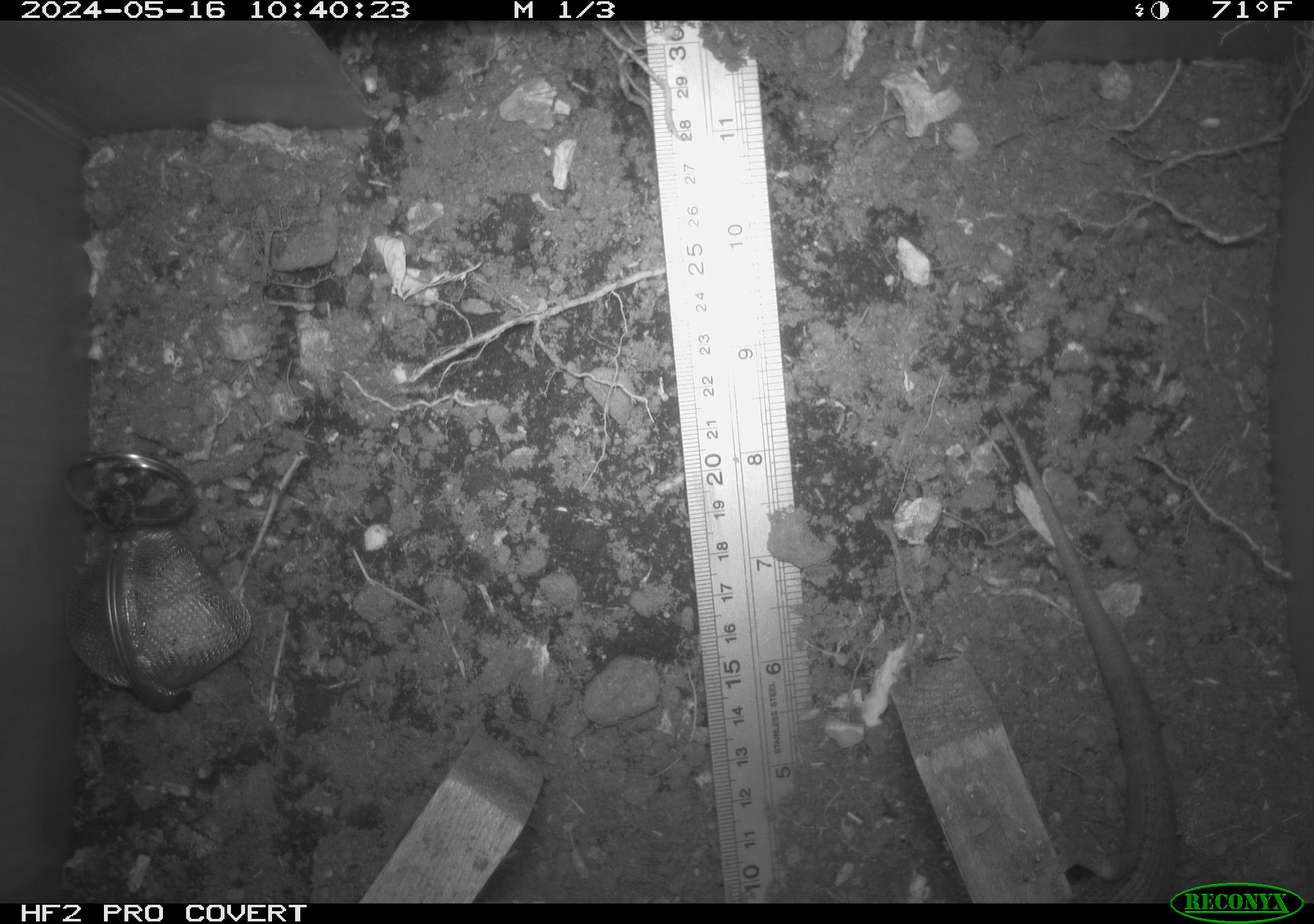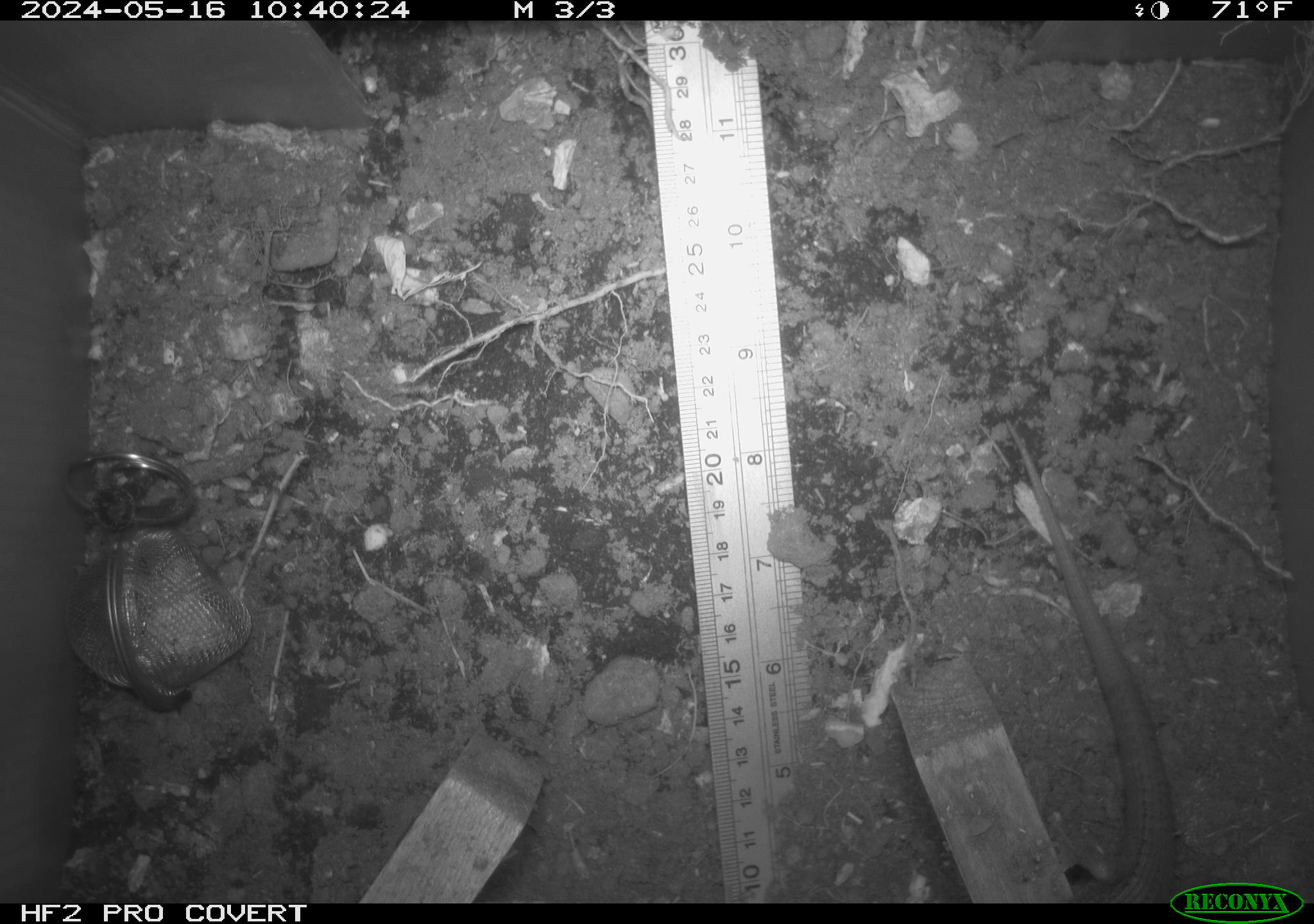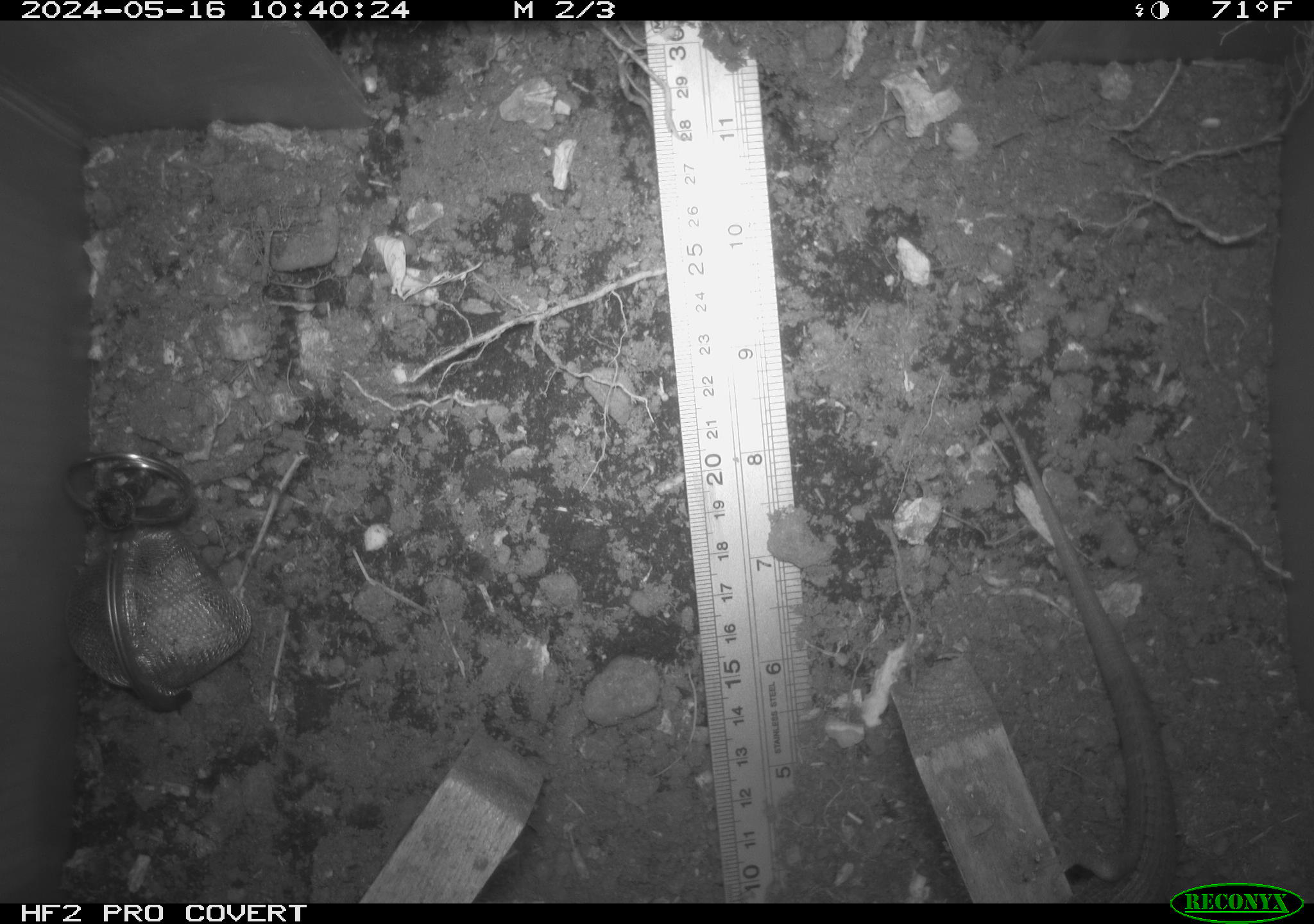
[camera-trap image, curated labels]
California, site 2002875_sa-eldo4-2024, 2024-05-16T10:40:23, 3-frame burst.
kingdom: Animalia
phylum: Chordata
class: Reptilia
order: Squamata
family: Anguidae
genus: Elgaria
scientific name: Elgaria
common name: alligator lizards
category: elgaria species